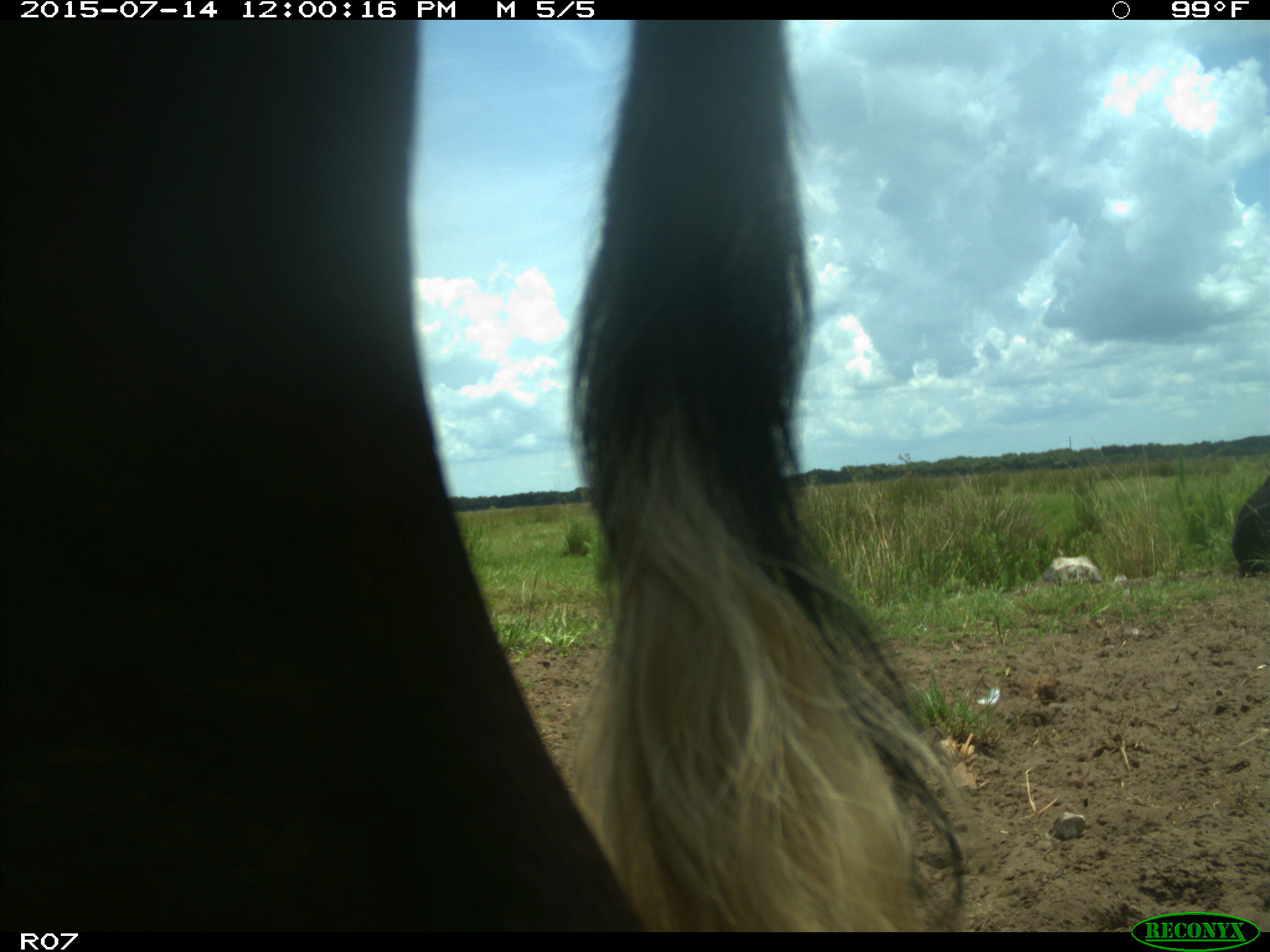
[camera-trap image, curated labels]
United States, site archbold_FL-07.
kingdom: Animalia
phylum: Chordata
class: Mammalia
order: Artiodactyla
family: Bovidae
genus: Bos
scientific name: Bos taurus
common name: domestic cow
Bos taurus (domestic cow).